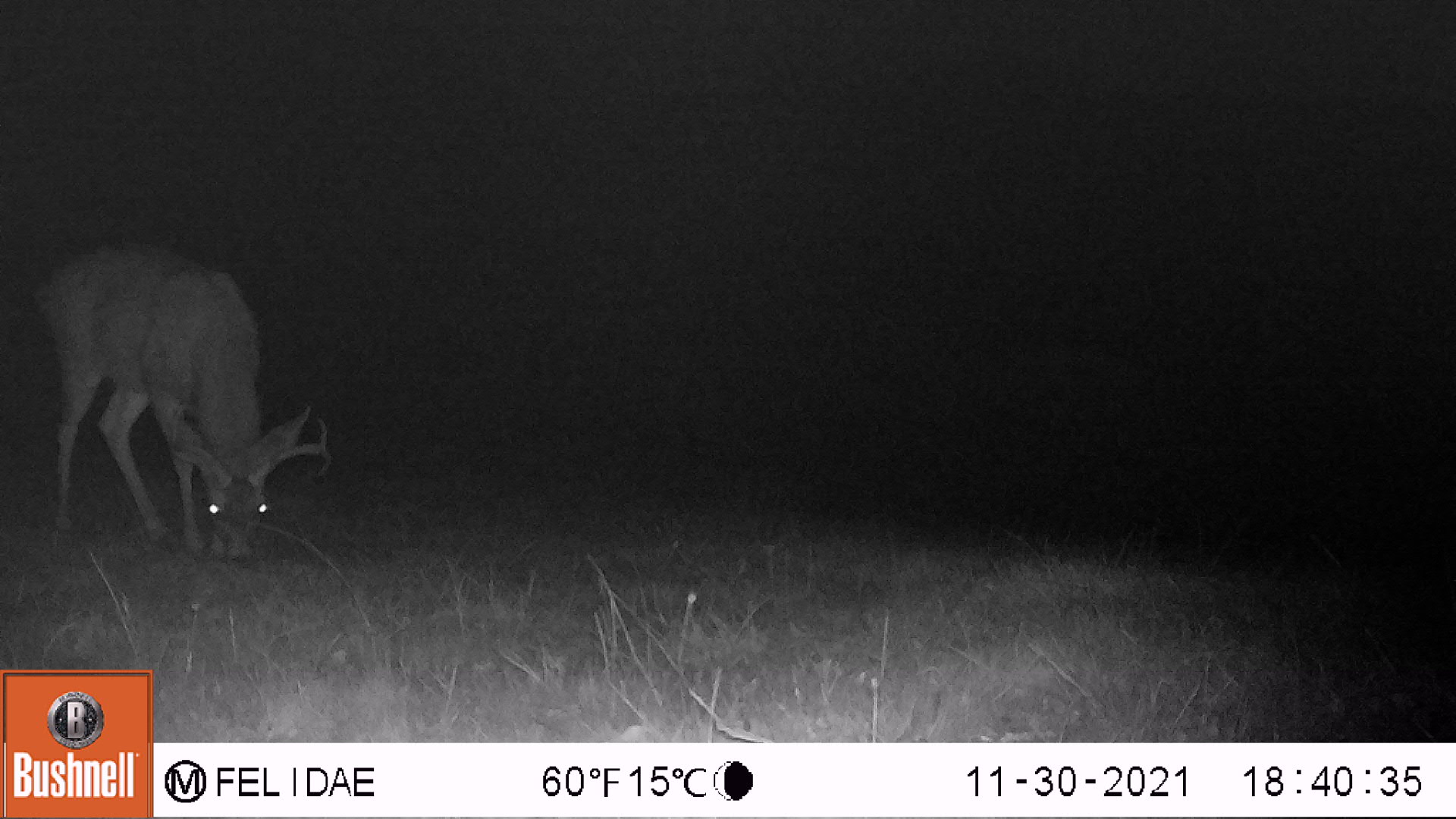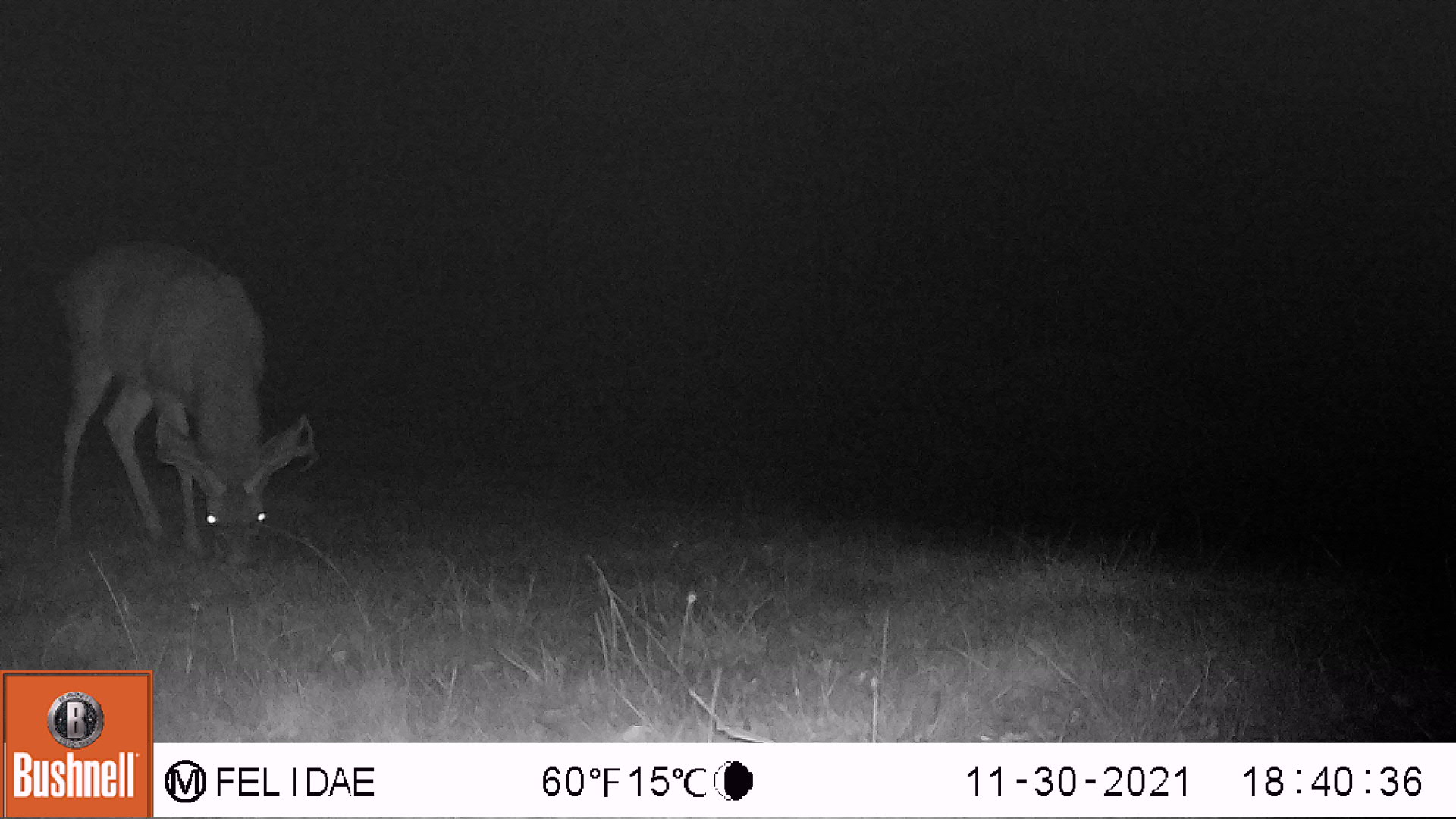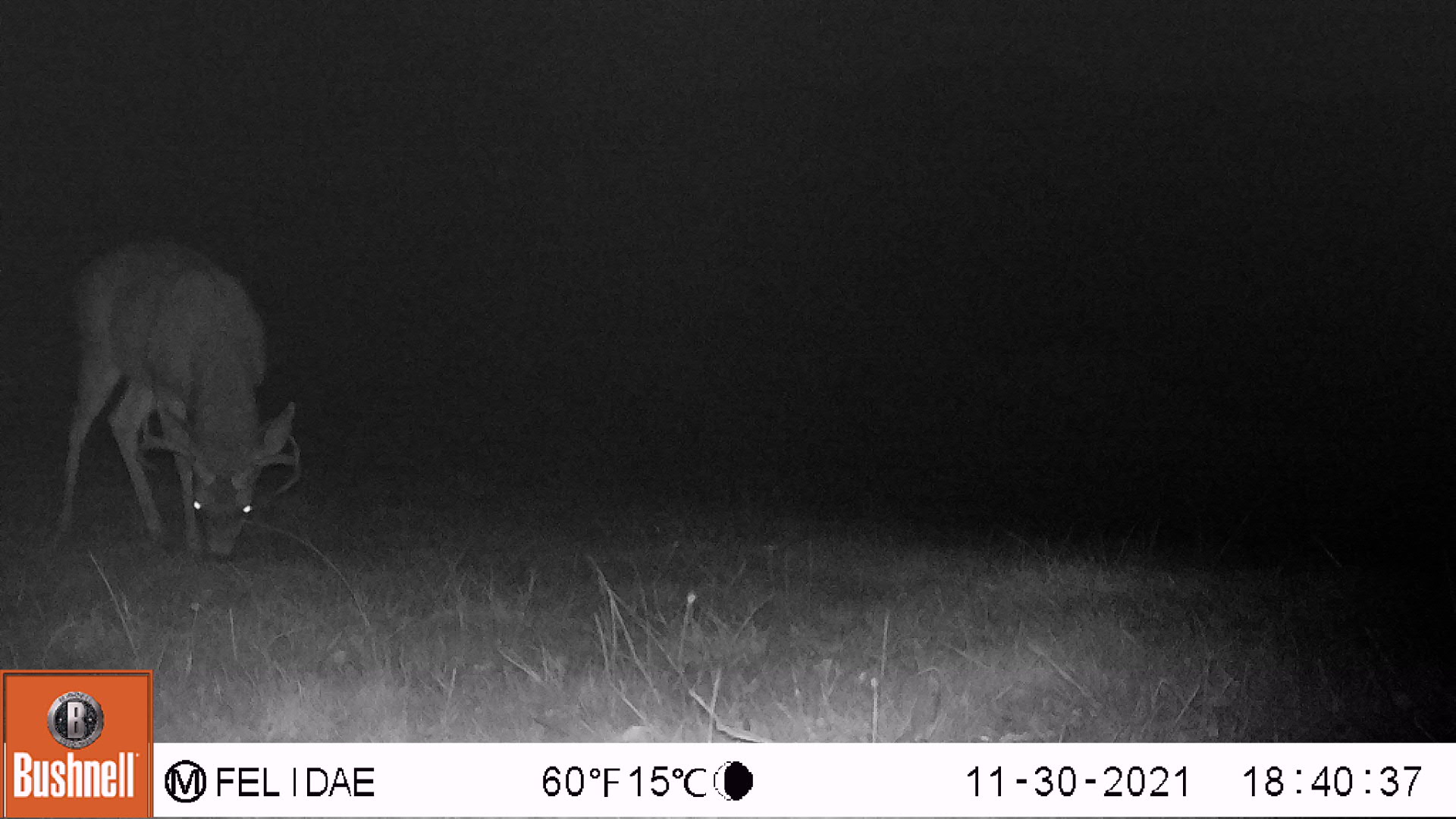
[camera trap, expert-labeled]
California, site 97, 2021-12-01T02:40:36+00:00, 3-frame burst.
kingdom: Animalia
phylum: Chordata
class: Mammalia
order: Artiodactyla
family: Cervidae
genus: Odocoileus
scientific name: Odocoileus hemionus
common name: mule deer